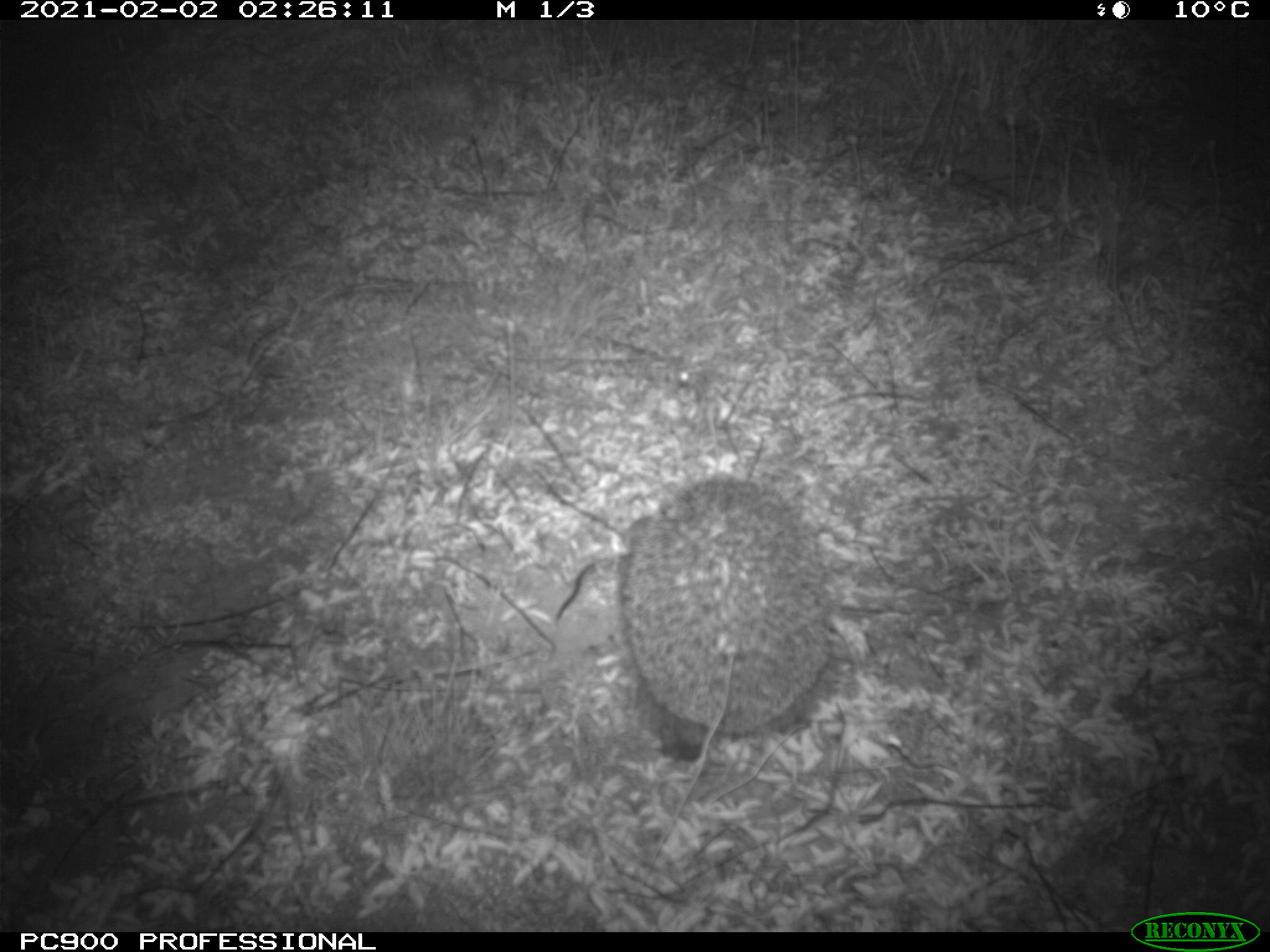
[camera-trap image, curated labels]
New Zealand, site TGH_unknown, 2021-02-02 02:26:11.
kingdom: Animalia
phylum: Chordata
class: Mammalia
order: Eulipotyphla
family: Erinaceidae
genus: Erinaceus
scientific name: Erinaceus europaeus europaeus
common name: european hedgehog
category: hedgehog